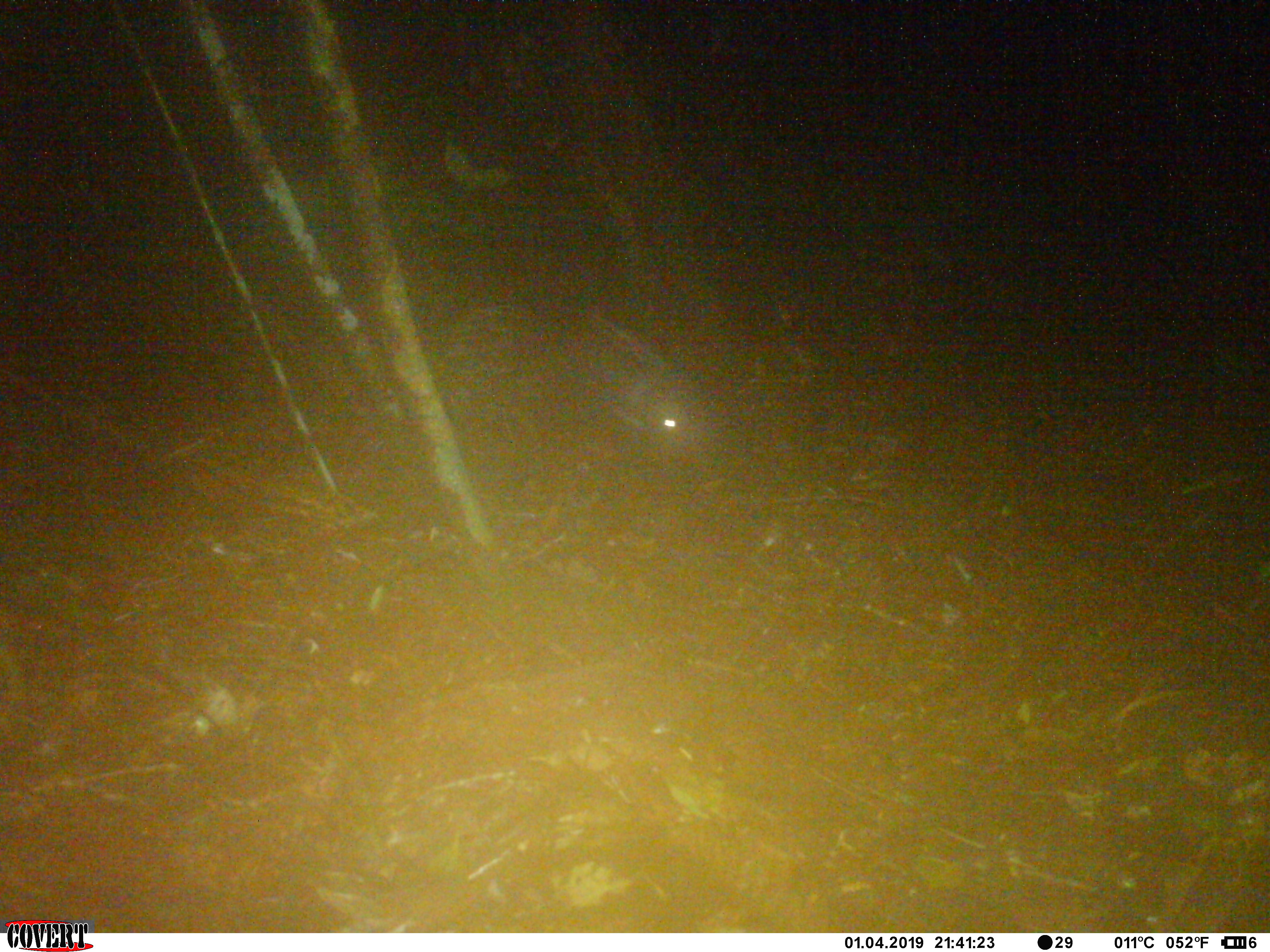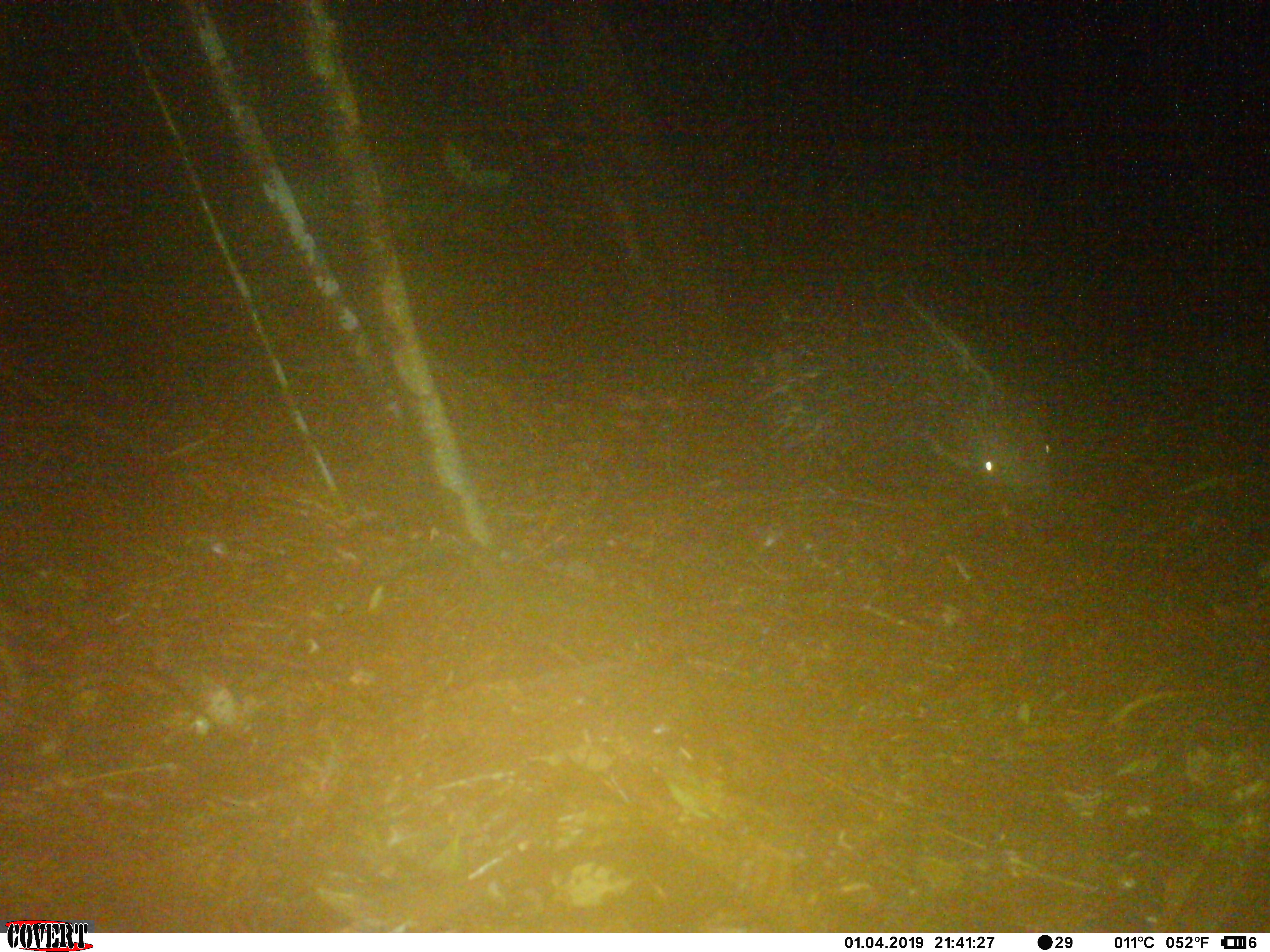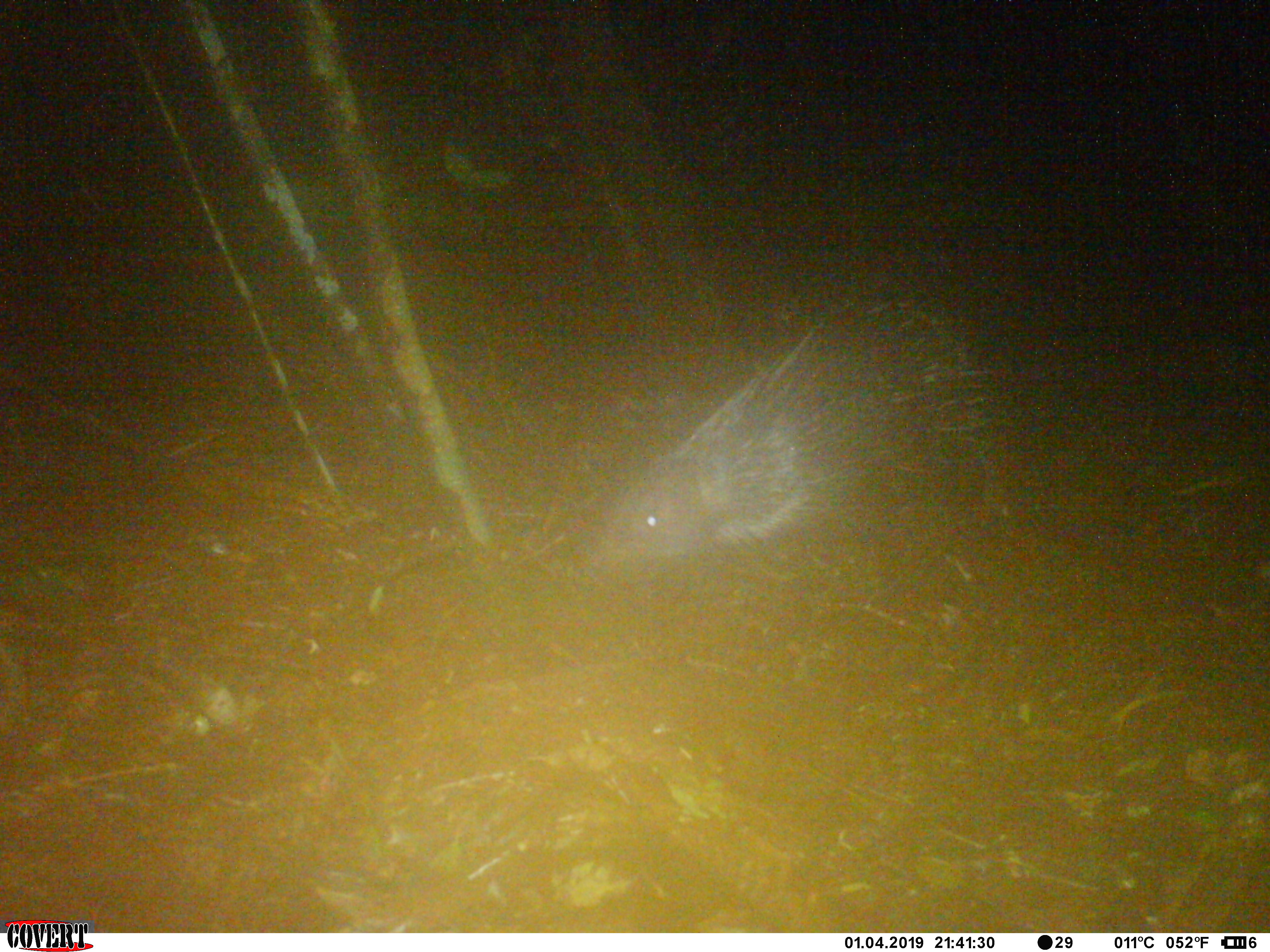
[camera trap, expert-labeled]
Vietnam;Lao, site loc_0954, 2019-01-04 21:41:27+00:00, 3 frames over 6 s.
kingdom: Animalia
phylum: Chordata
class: Mammalia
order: Rodentia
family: Hystricidae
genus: Hystrix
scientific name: Hystrix brachyura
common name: malayan porcupine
Malayan porcupine (Hystrix brachyura). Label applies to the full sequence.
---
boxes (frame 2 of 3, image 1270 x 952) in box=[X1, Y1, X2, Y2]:
malayan porcupine: box=[740, 257, 1057, 515]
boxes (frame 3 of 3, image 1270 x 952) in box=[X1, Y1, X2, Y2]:
malayan porcupine: box=[593, 285, 1050, 580]